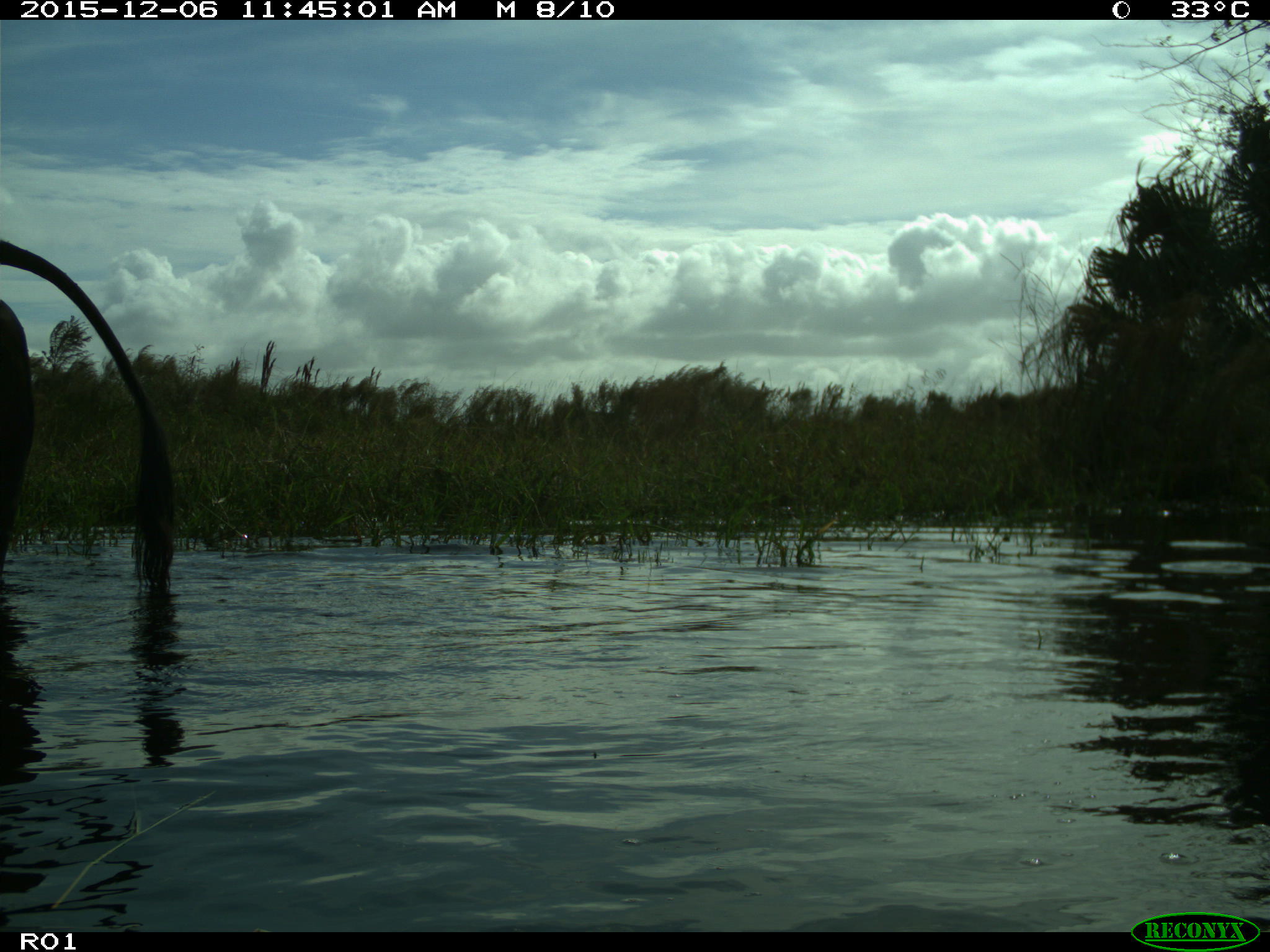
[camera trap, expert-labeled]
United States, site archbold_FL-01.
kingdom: Animalia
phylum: Chordata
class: Mammalia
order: Artiodactyla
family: Bovidae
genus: Bos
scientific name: Bos taurus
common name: domestic cow